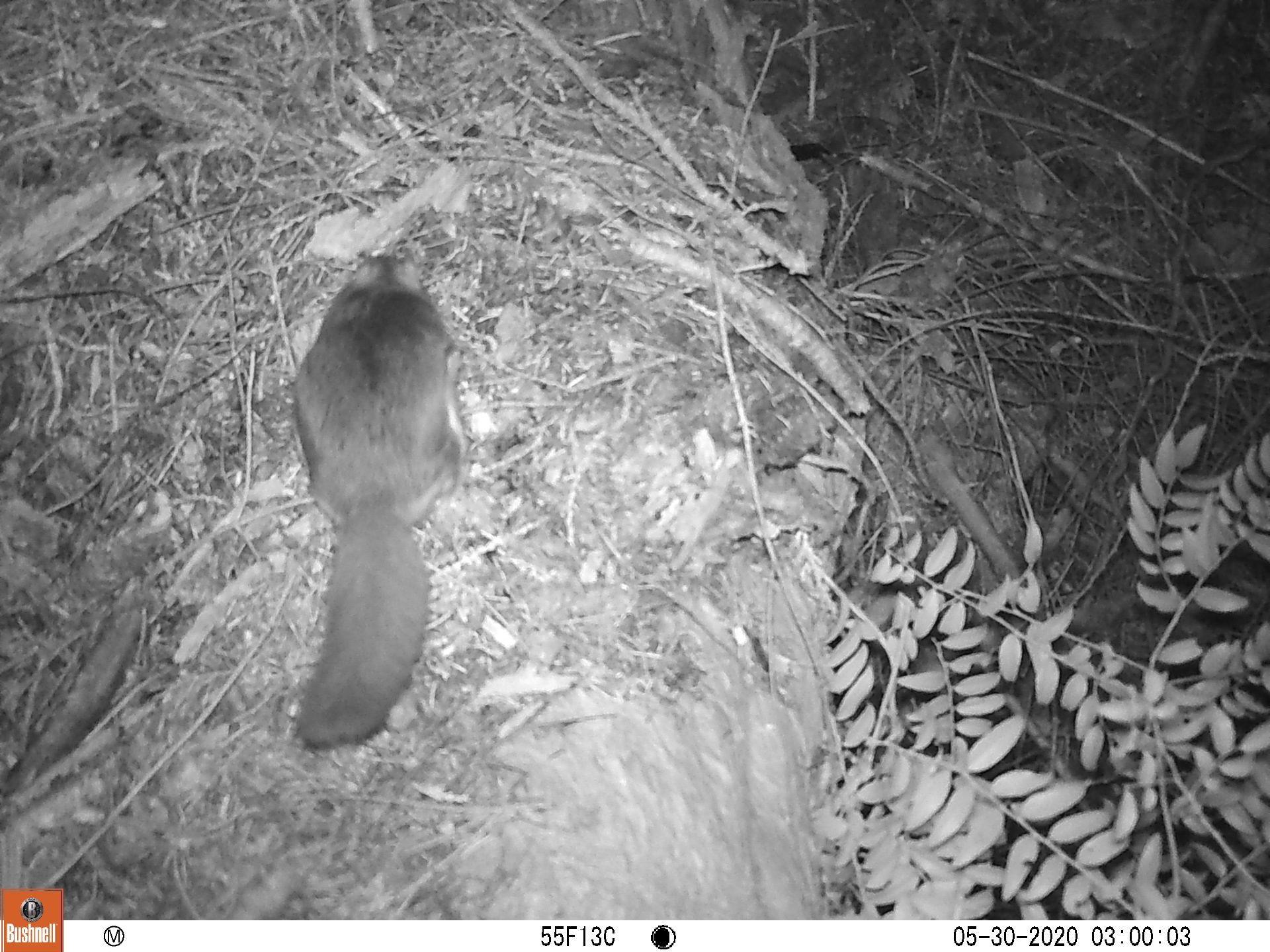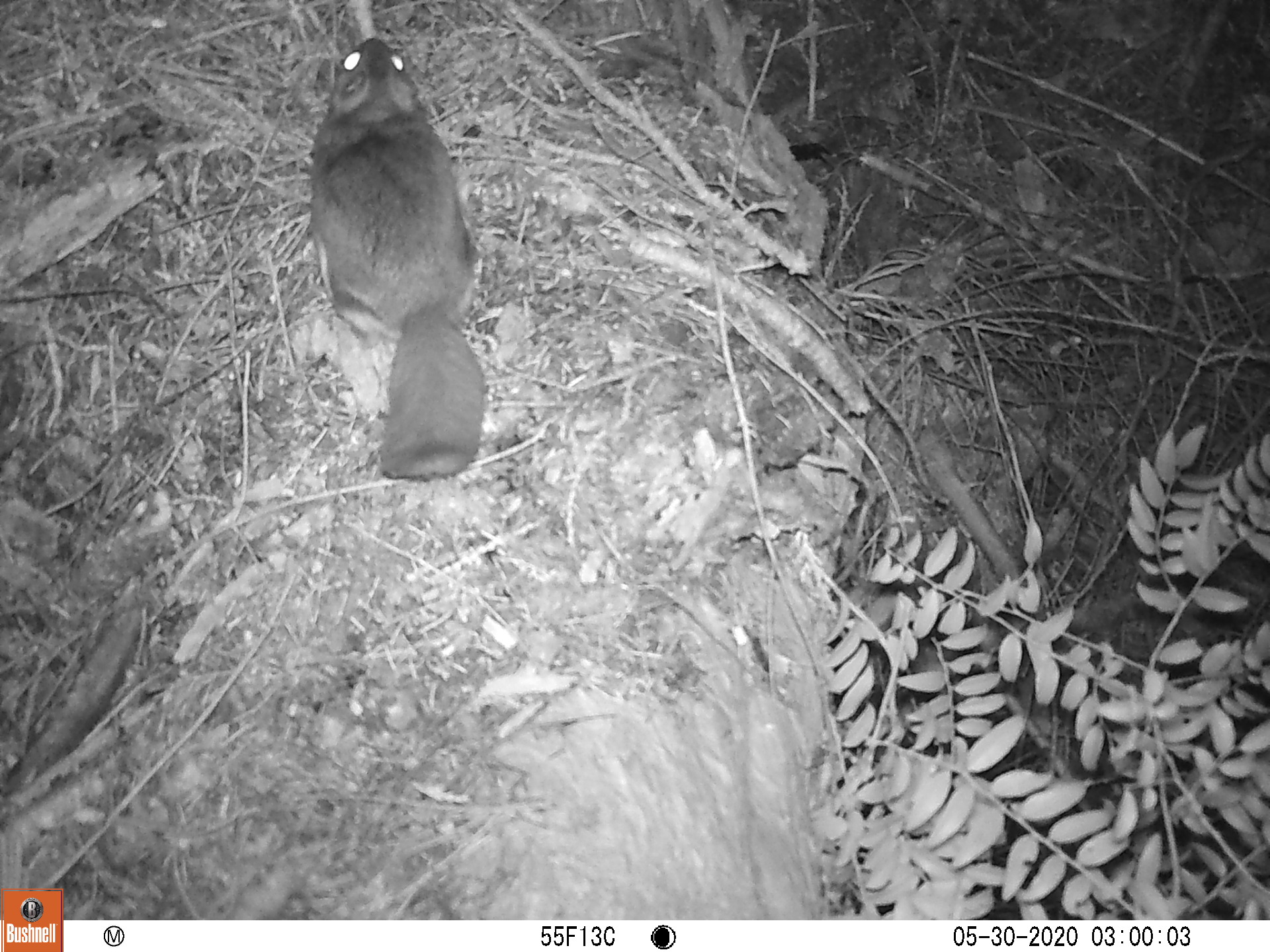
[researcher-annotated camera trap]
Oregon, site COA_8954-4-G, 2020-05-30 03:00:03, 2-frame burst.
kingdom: Animalia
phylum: Chordata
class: Mammalia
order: Rodentia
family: Sciuridae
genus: Glaucomys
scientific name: Glaucomys oregonensis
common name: humboldt's flying squirrel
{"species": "humboldt's flying squirrel (Glaucomys oregonensis)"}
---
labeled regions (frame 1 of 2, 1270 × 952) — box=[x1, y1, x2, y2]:
humboldt's flying squirrel: box=[275, 238, 483, 763]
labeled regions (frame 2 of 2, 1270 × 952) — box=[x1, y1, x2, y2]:
humboldt's flying squirrel: box=[297, 26, 502, 490]